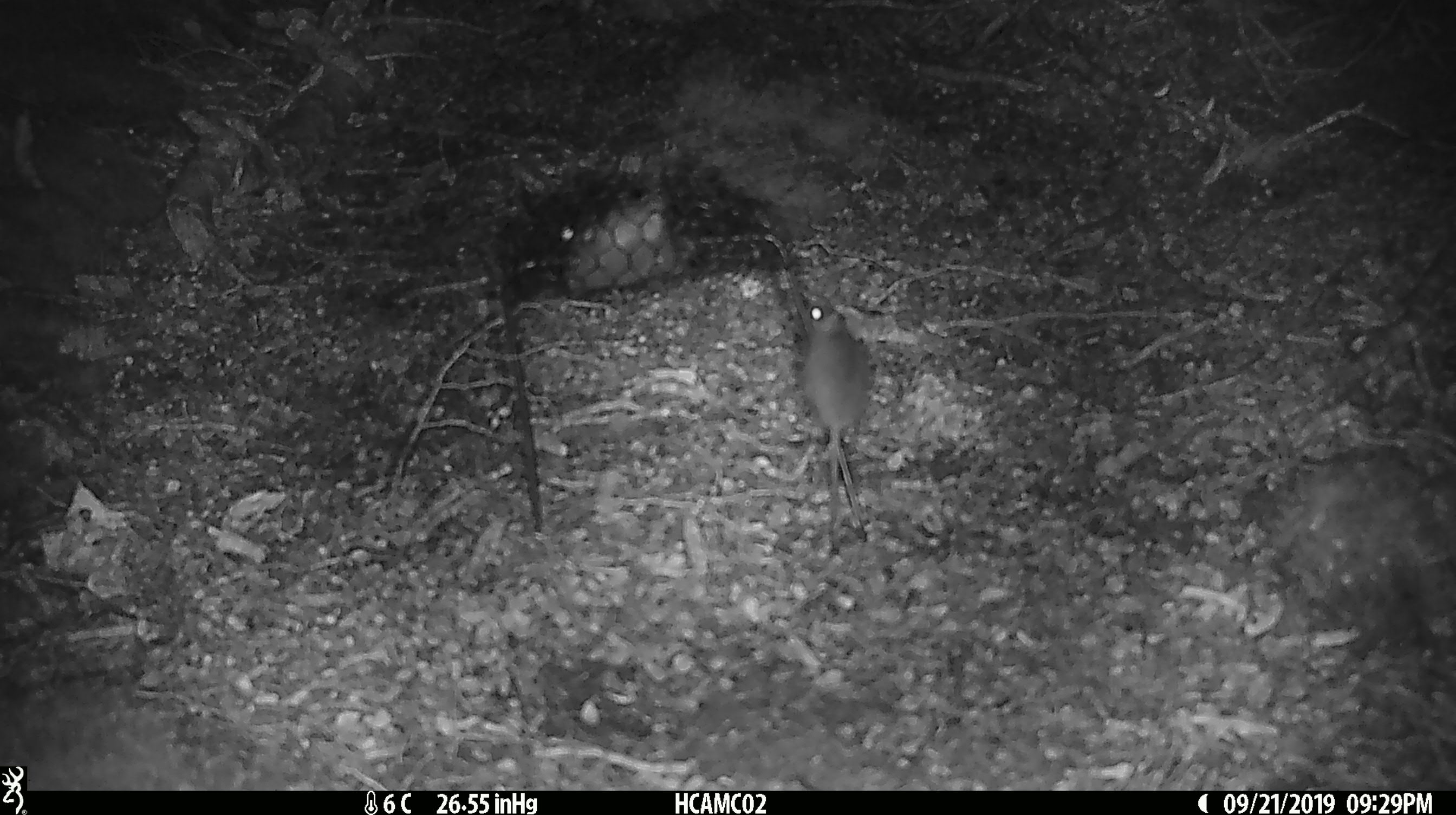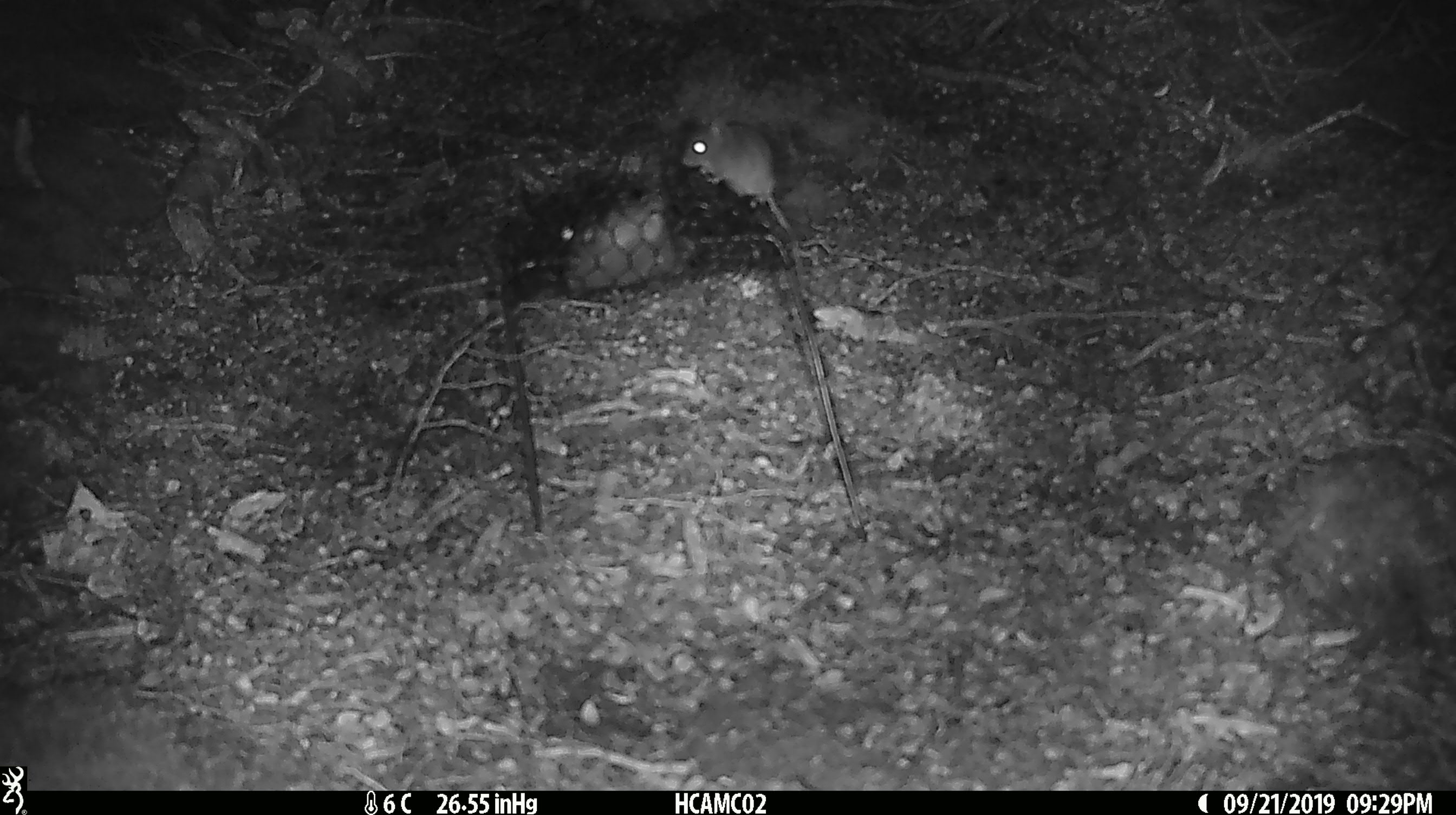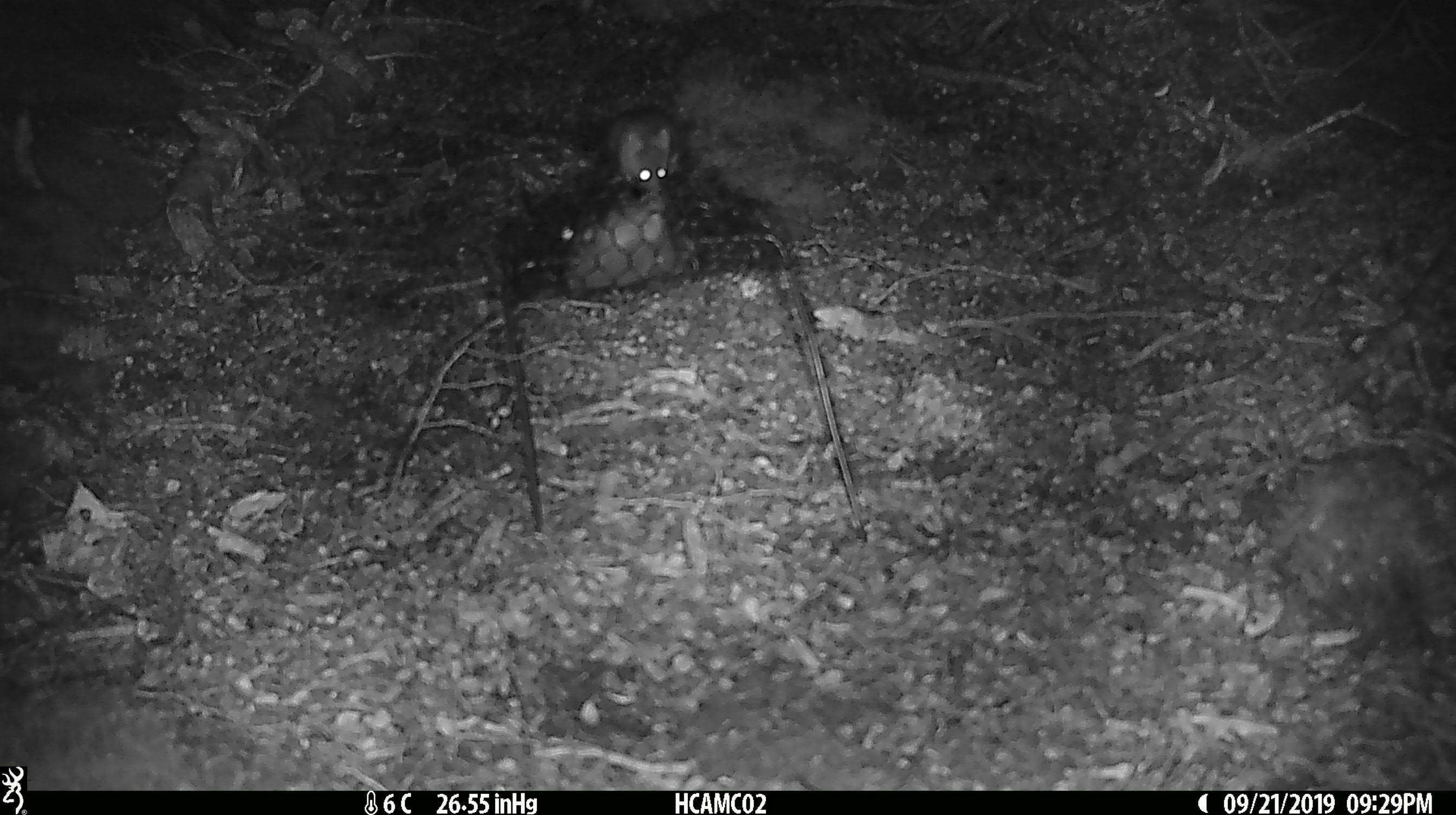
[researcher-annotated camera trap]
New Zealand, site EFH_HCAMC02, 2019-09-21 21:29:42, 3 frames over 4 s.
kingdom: Animalia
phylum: Chordata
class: Mammalia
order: Rodentia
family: Muridae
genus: Mus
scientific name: Mus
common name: mouse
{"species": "mouse (Mus)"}